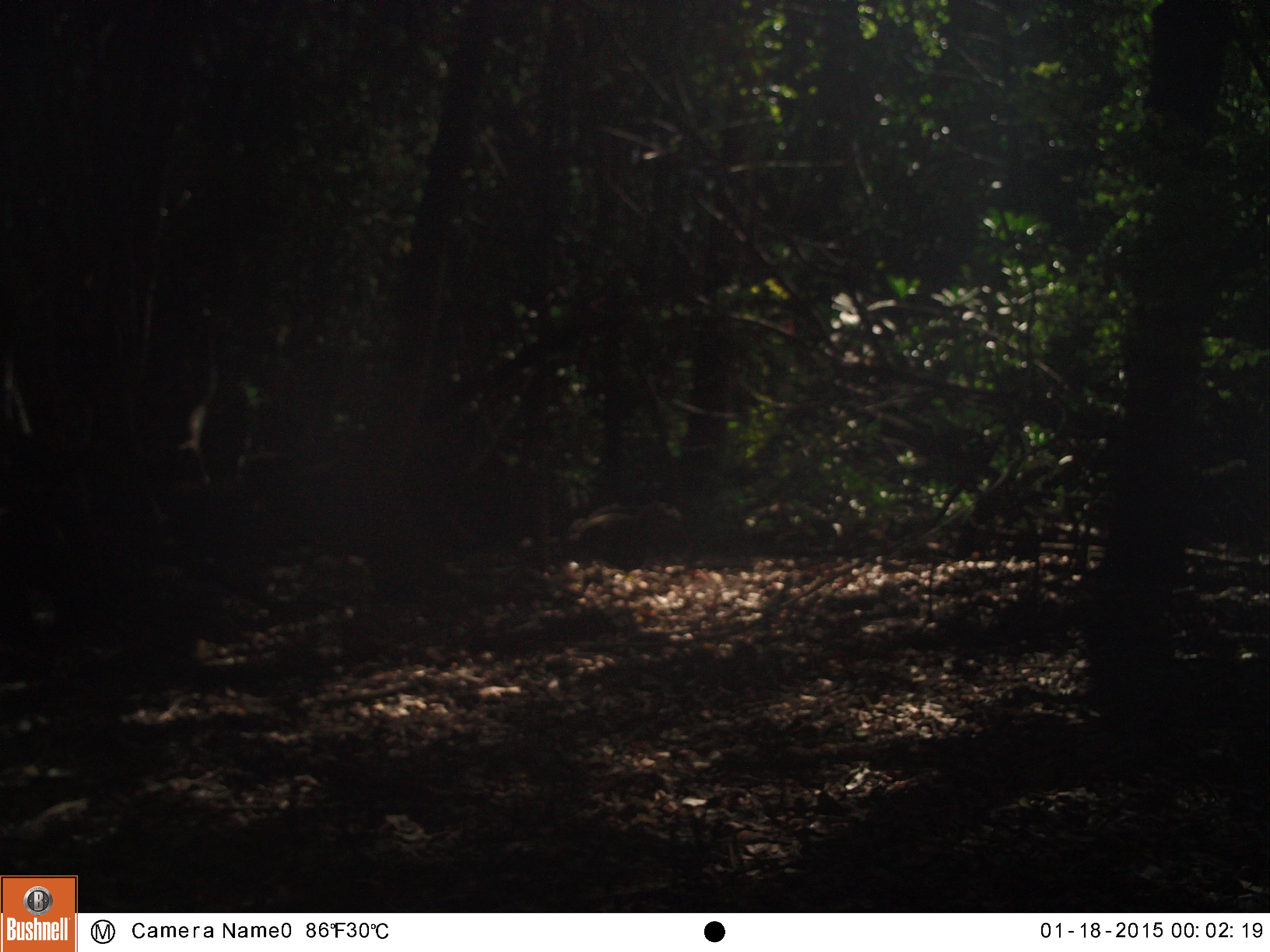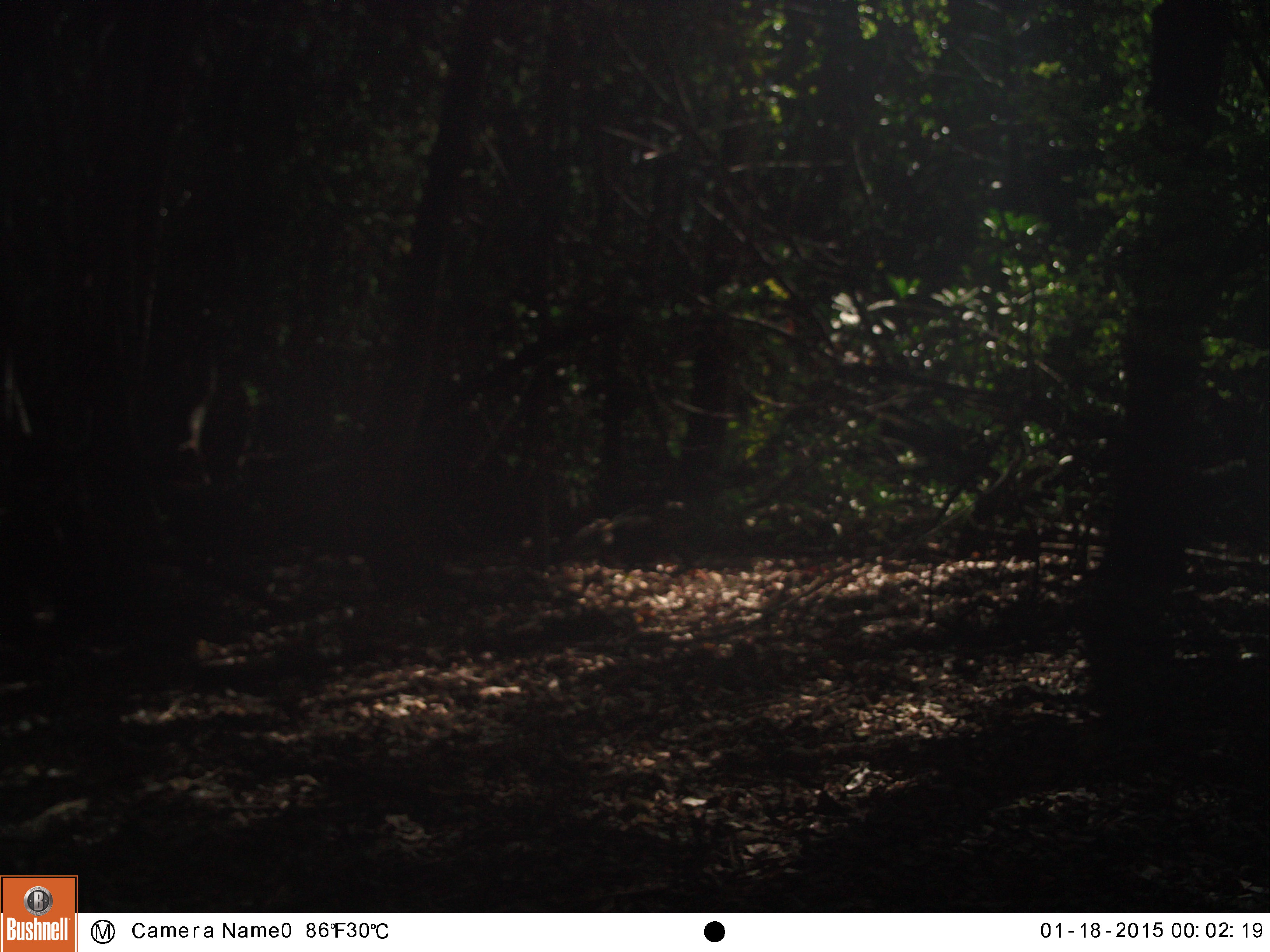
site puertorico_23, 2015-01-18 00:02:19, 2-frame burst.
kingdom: Animalia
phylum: Chordata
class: Reptilia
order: Squamata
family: Iguanidae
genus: Iguana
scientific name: Iguana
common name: typical iguanas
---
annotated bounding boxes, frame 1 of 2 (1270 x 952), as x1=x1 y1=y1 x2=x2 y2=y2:
iguana: x1=549 y1=499 x2=687 y2=564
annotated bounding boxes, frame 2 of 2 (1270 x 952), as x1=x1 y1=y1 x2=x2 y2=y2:
iguana: x1=577 y1=495 x2=695 y2=570